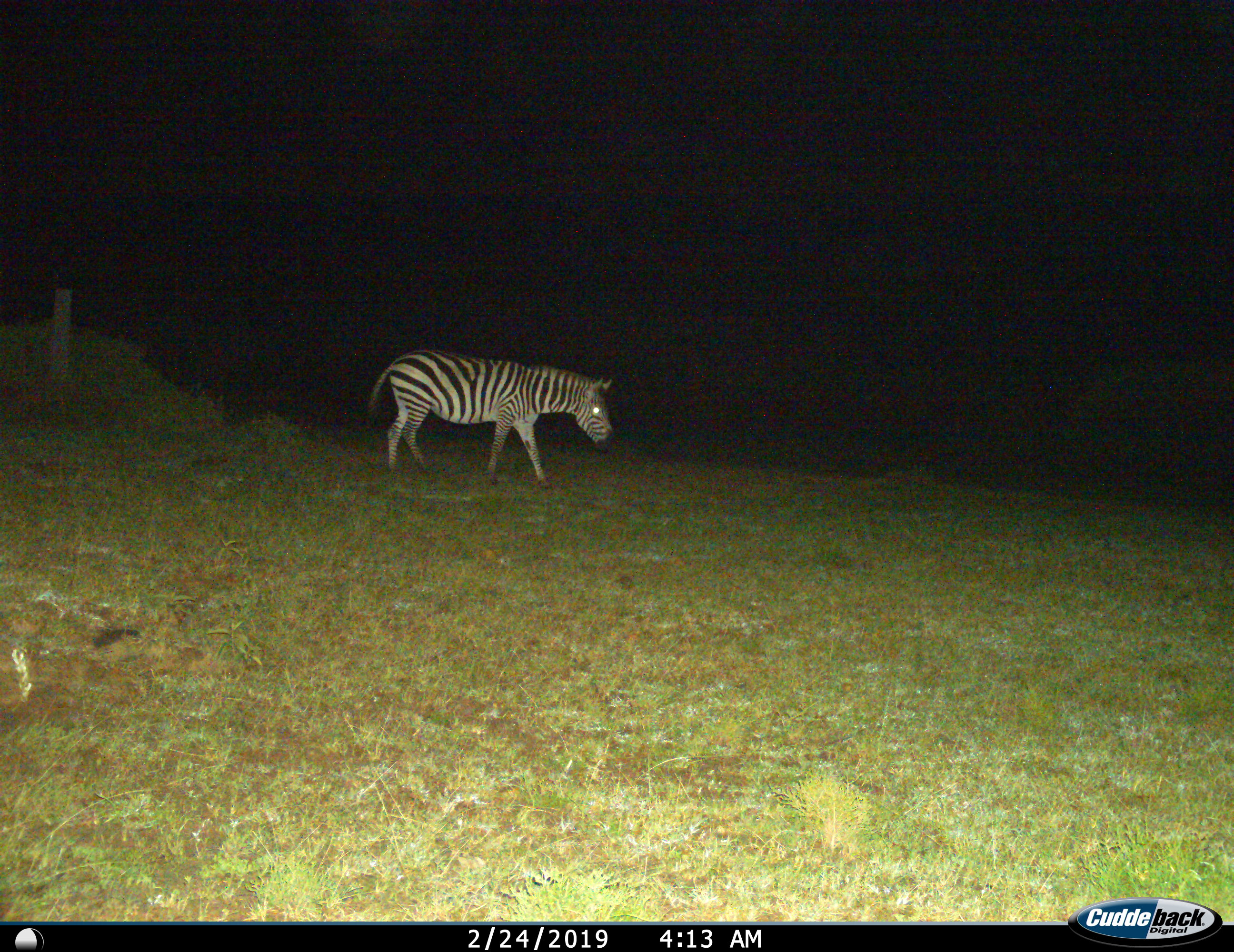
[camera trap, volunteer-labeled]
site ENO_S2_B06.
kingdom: Animalia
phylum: Chordata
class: Mammalia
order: Perissodactyla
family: Equidae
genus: Equus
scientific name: Equus quagga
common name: plains zebra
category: zebraplains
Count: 1.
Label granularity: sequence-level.